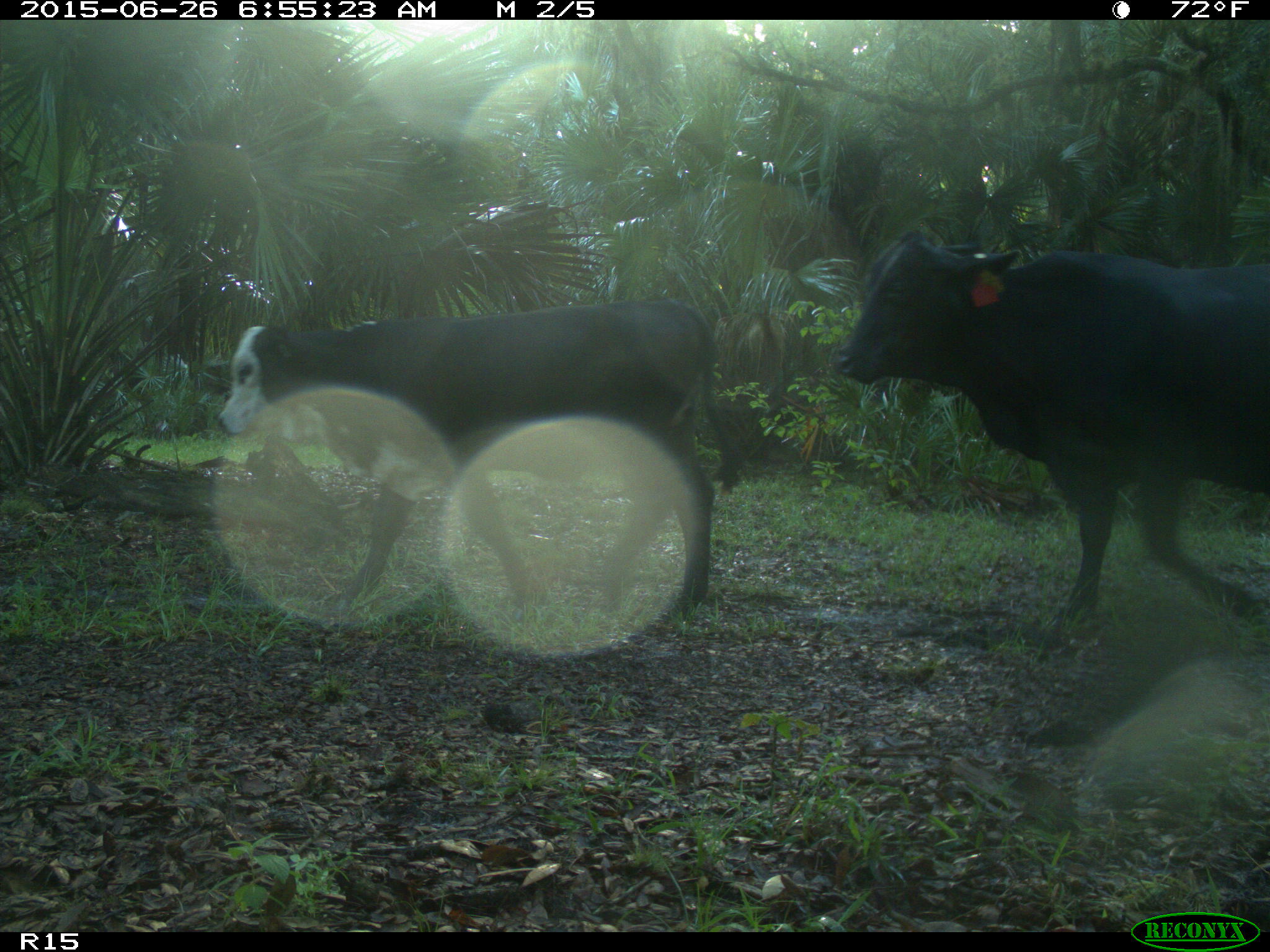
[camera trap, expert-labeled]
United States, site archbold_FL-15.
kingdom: Animalia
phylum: Chordata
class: Mammalia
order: Artiodactyla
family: Bovidae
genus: Bos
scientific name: Bos taurus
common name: domestic cow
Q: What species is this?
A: Bos taurus (domestic cow).